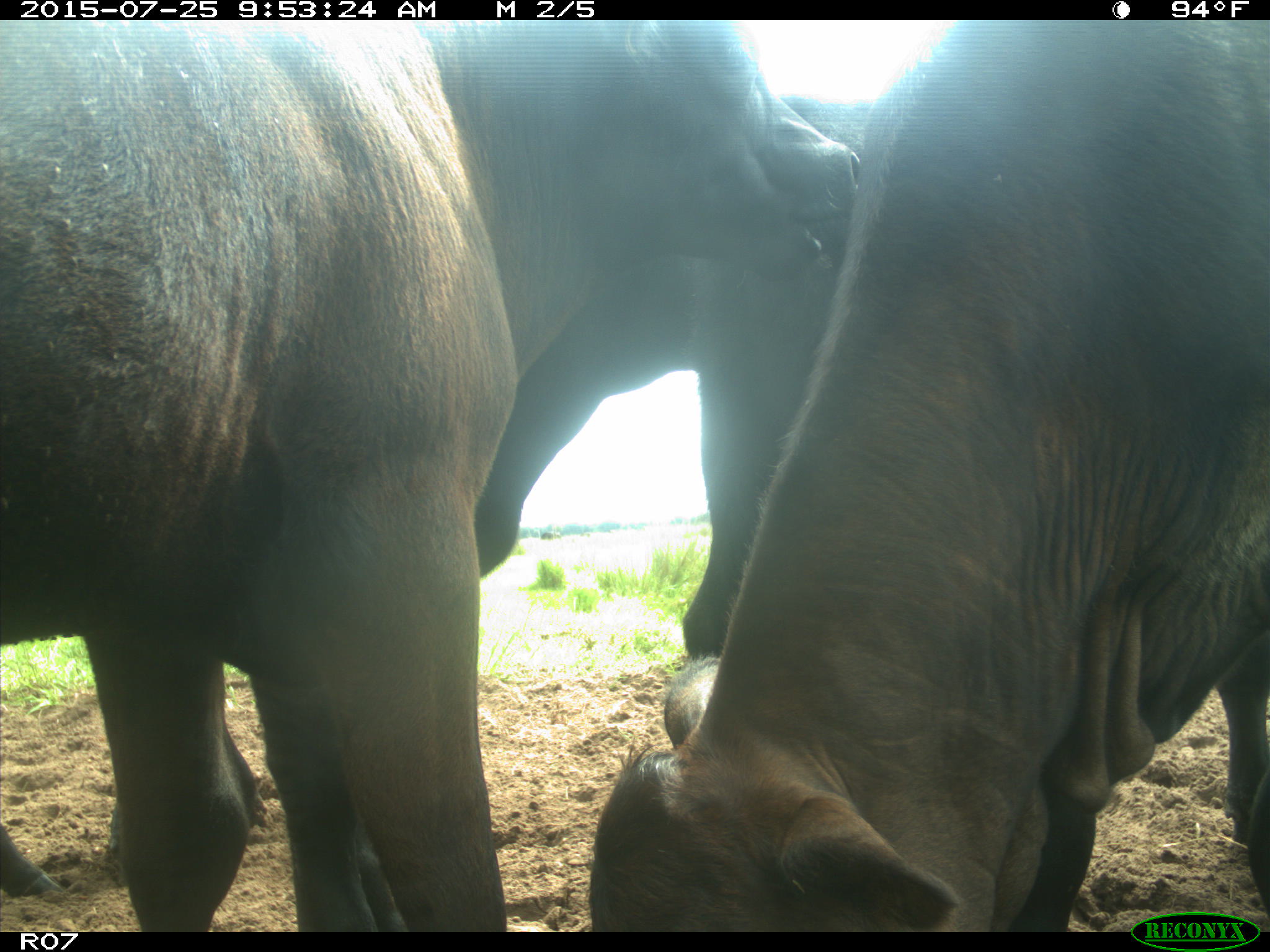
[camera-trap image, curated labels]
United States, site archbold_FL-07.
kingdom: Animalia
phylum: Chordata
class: Mammalia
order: Artiodactyla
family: Bovidae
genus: Bos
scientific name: Bos taurus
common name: domestic cow